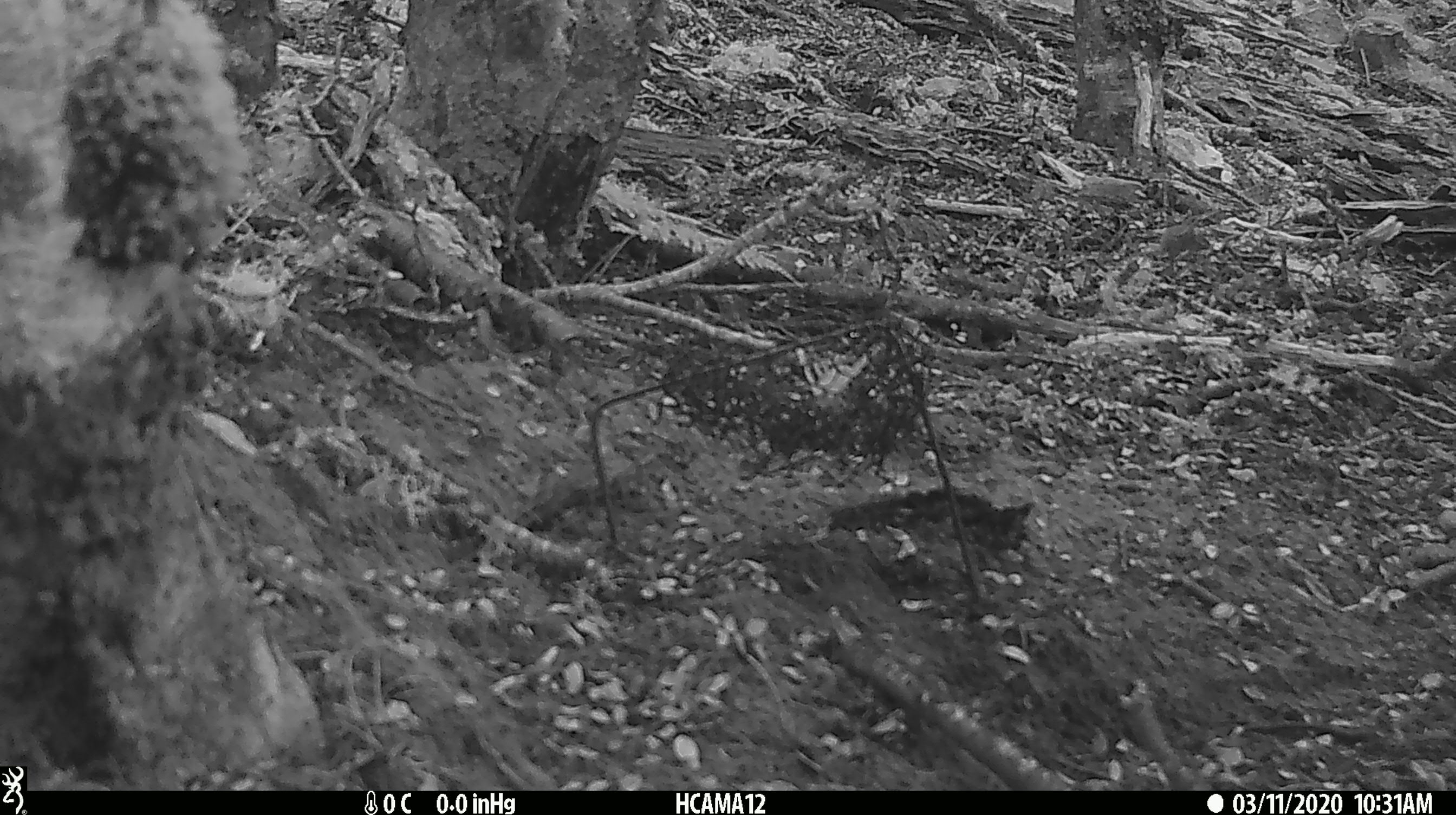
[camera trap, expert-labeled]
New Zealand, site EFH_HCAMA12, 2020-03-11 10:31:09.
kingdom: Animalia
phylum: Chordata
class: Mammalia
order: Rodentia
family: Muridae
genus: Mus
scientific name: Mus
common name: mouse